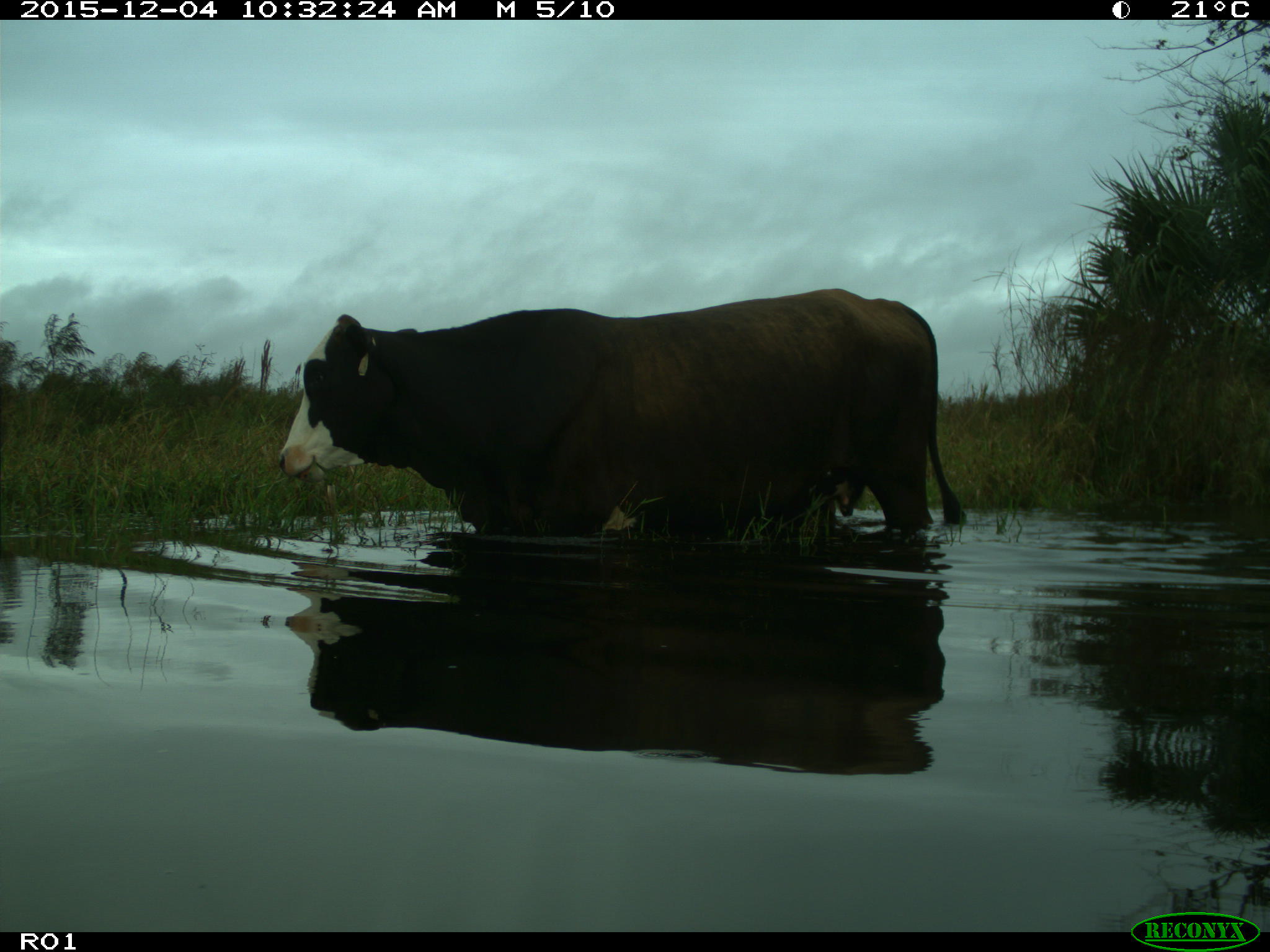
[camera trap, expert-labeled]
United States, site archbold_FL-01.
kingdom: Animalia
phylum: Chordata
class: Mammalia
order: Artiodactyla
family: Bovidae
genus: Bos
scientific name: Bos taurus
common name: domestic cow